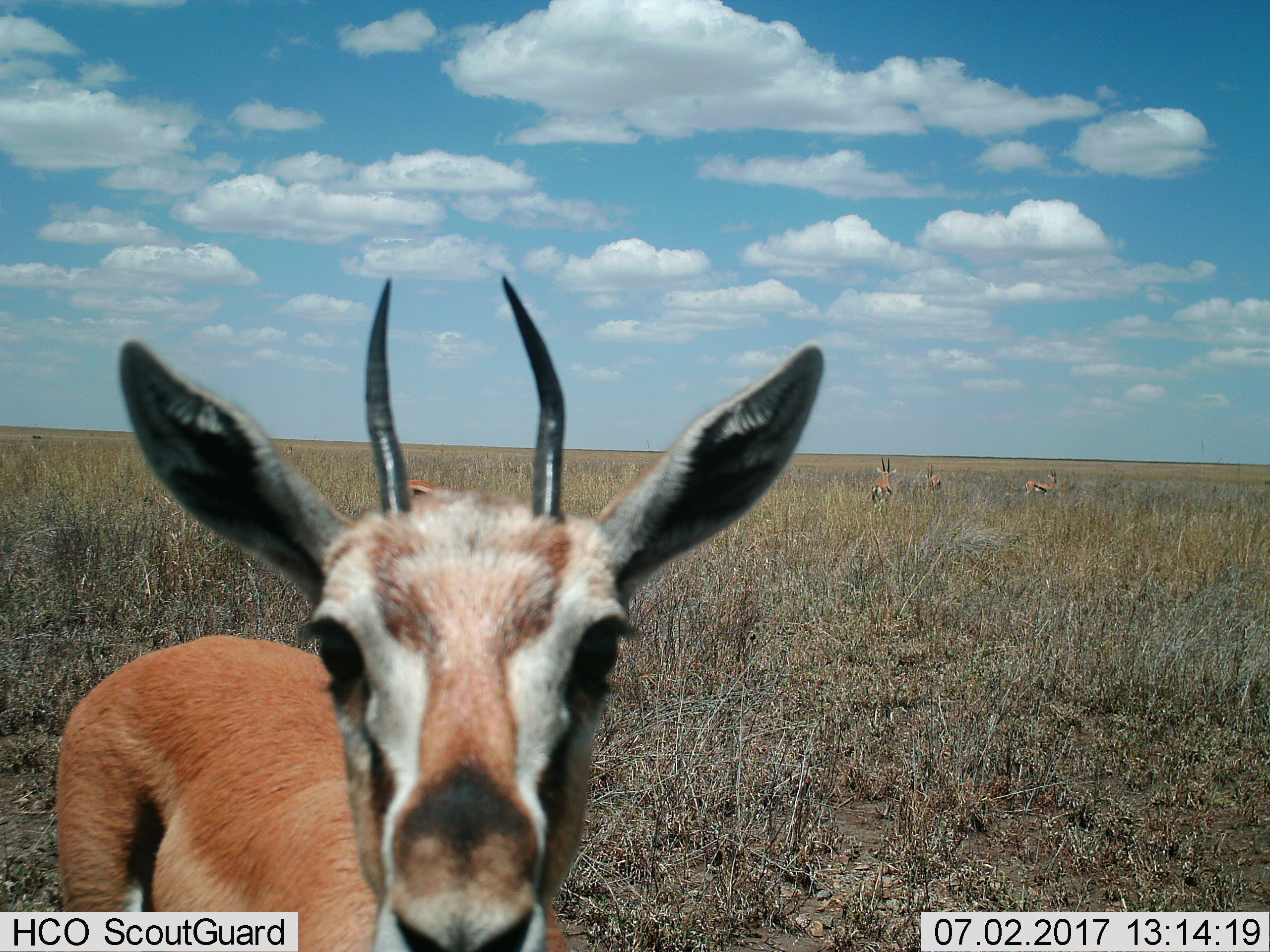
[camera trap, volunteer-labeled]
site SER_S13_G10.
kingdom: Animalia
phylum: Chordata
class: Mammalia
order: Artiodactyla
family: Bovidae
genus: Eudorcas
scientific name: Eudorcas thomsonii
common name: thomson's gazelle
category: gazellethomsons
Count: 4.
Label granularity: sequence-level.